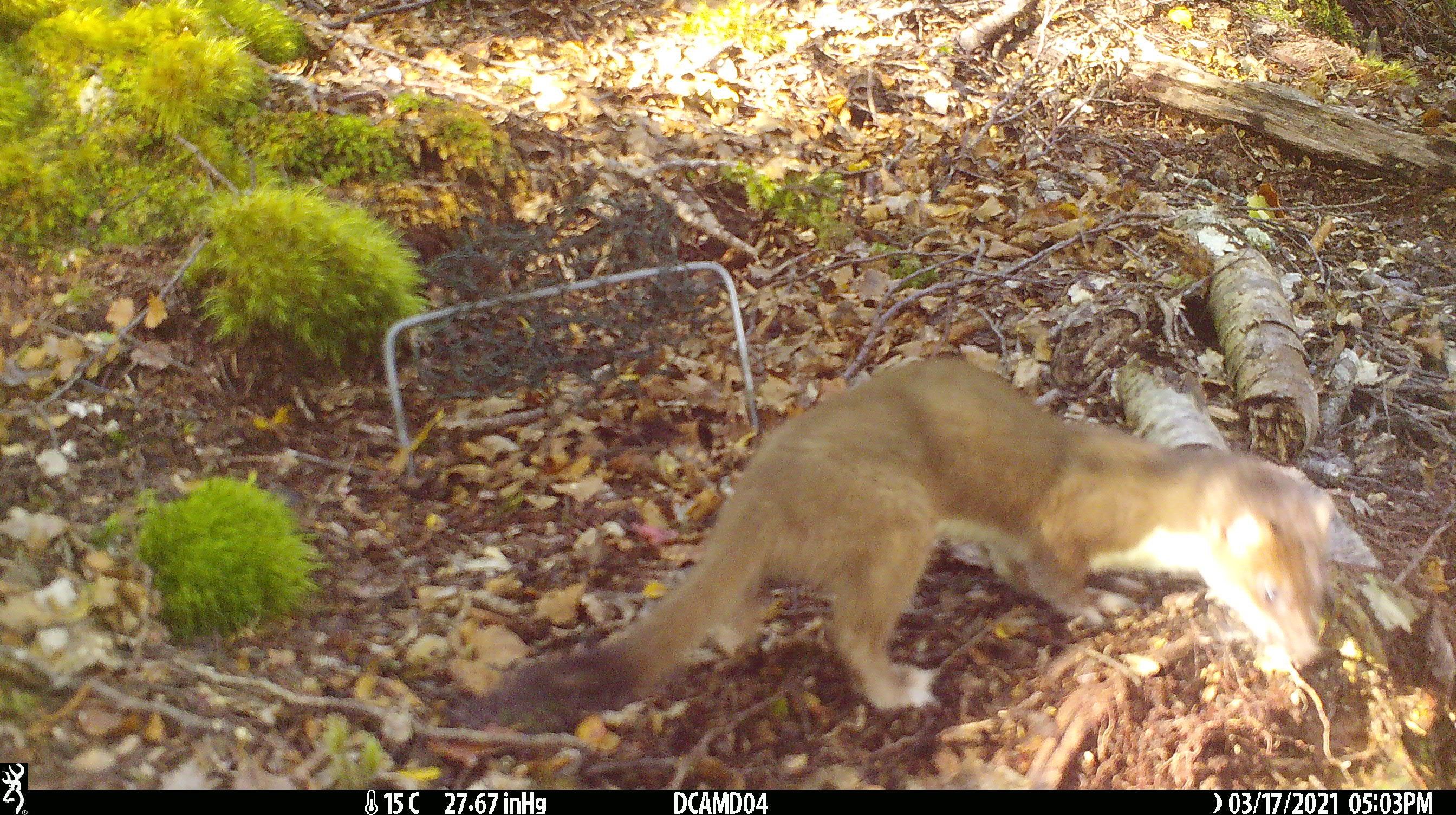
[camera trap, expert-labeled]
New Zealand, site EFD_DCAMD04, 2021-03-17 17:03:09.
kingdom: Animalia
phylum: Chordata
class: Mammalia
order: Carnivora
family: Mustelidae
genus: Mustela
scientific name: Mustela erminea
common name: stoat